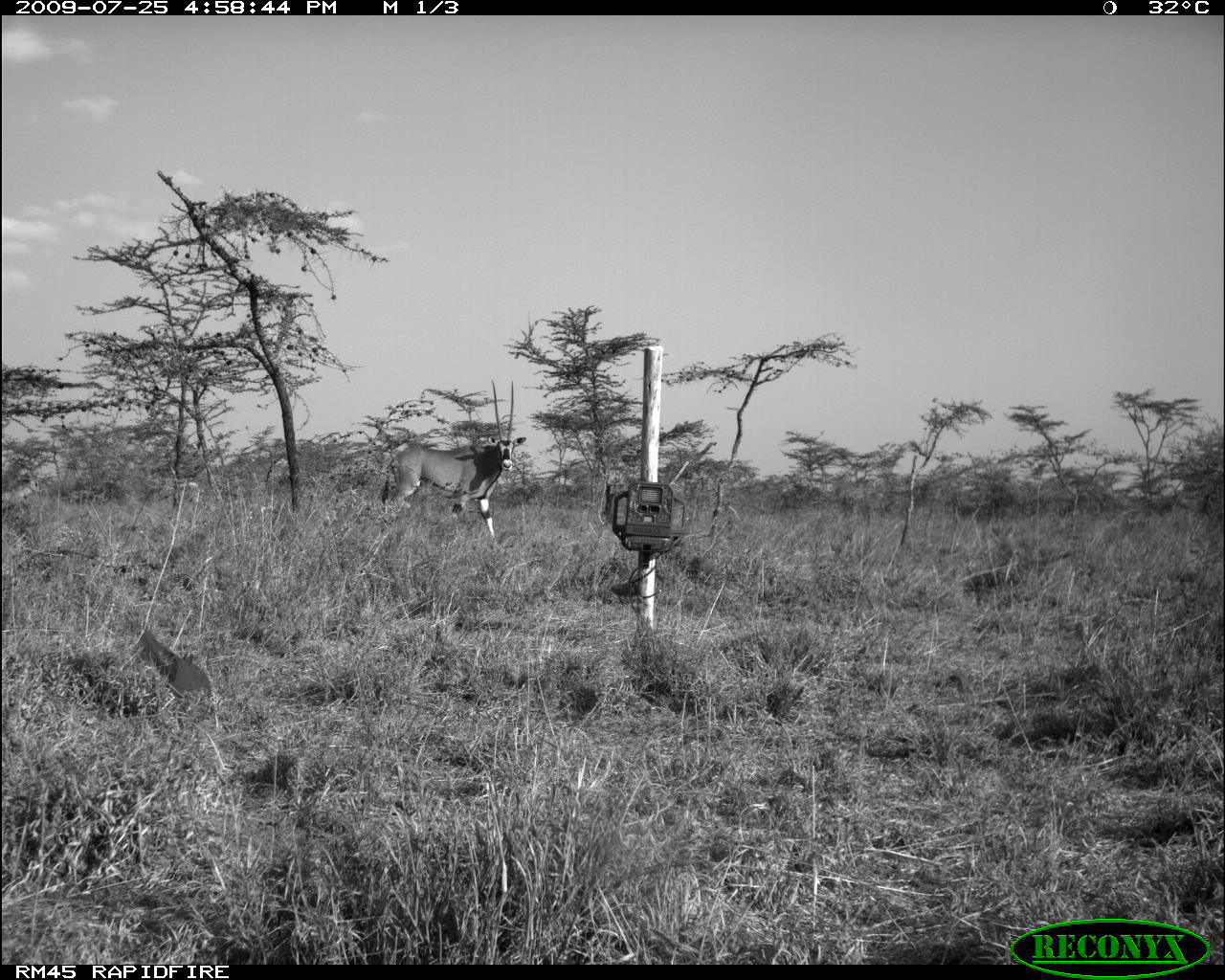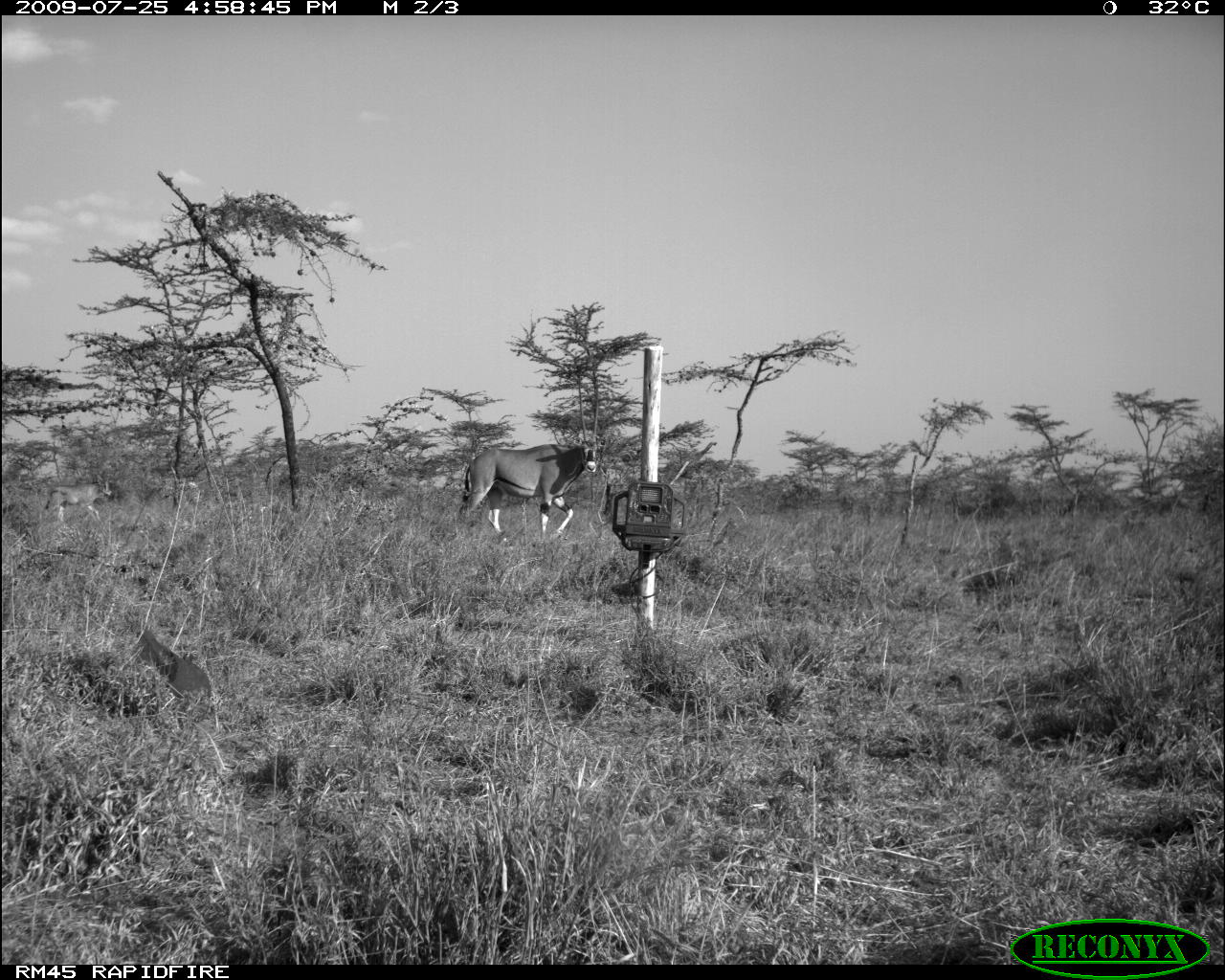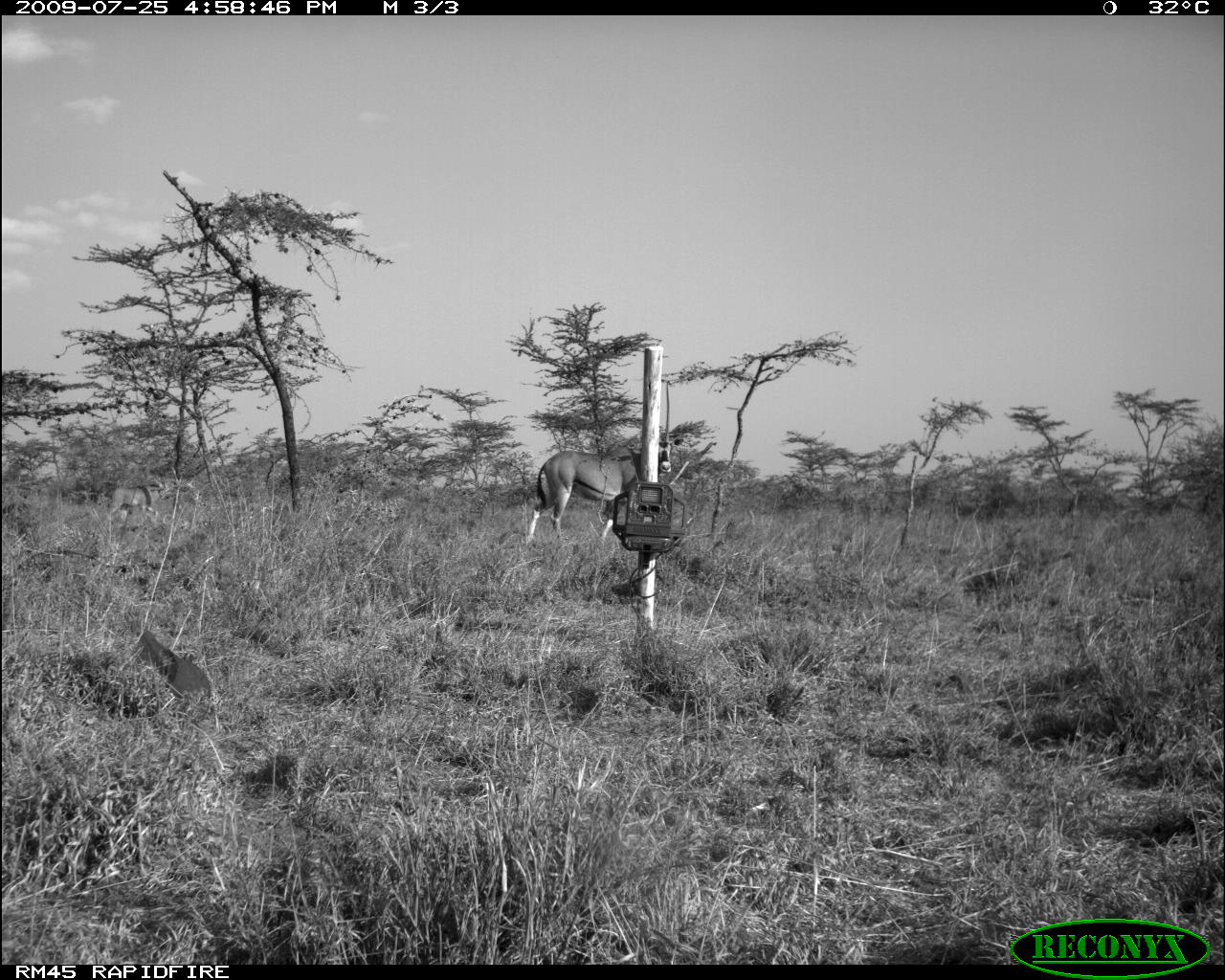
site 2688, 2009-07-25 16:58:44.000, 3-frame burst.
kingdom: Animalia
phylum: Chordata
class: Mammalia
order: Artiodactyla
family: Bovidae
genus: Oryx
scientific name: Oryx beisa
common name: east african oryx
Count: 2.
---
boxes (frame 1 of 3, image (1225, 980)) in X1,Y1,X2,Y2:
oryx beisa: 379,378,526,539; 0,476,41,510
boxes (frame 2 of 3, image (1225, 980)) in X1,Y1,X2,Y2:
oryx beisa: 460,440,596,542; 42,481,111,523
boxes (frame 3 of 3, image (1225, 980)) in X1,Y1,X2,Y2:
oryx beisa: 523,379,672,544; 108,481,167,517